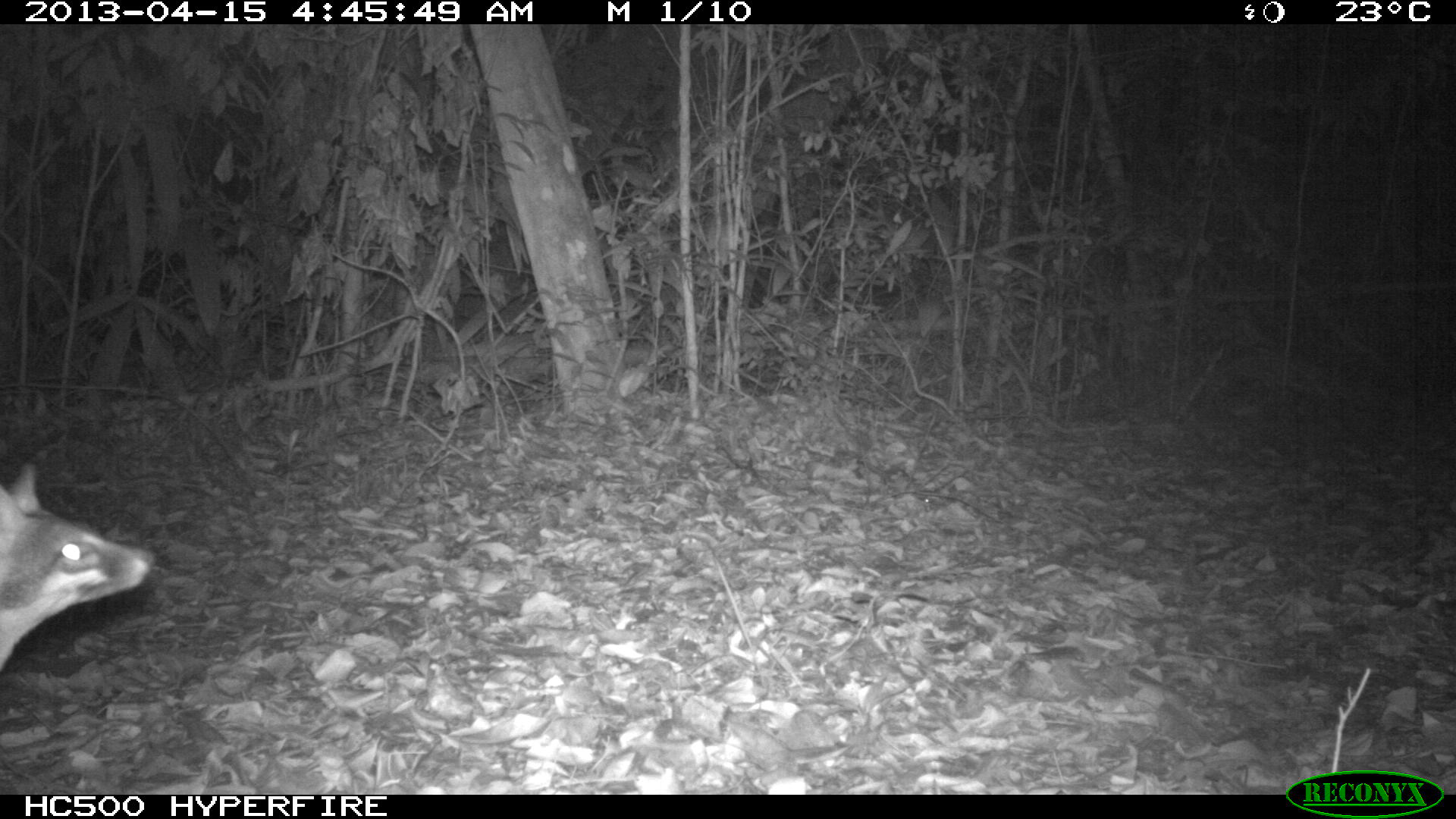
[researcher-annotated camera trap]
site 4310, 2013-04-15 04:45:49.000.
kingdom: Animalia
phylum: Chordata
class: Mammalia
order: Carnivora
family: Canidae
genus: Urocyon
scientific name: Urocyon cinereoargenteus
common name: gray fox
Urocyon cinereoargenteus (gray fox), count 1.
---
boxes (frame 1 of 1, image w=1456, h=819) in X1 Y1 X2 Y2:
urocyon cinereoargenteus: 0 460 151 672